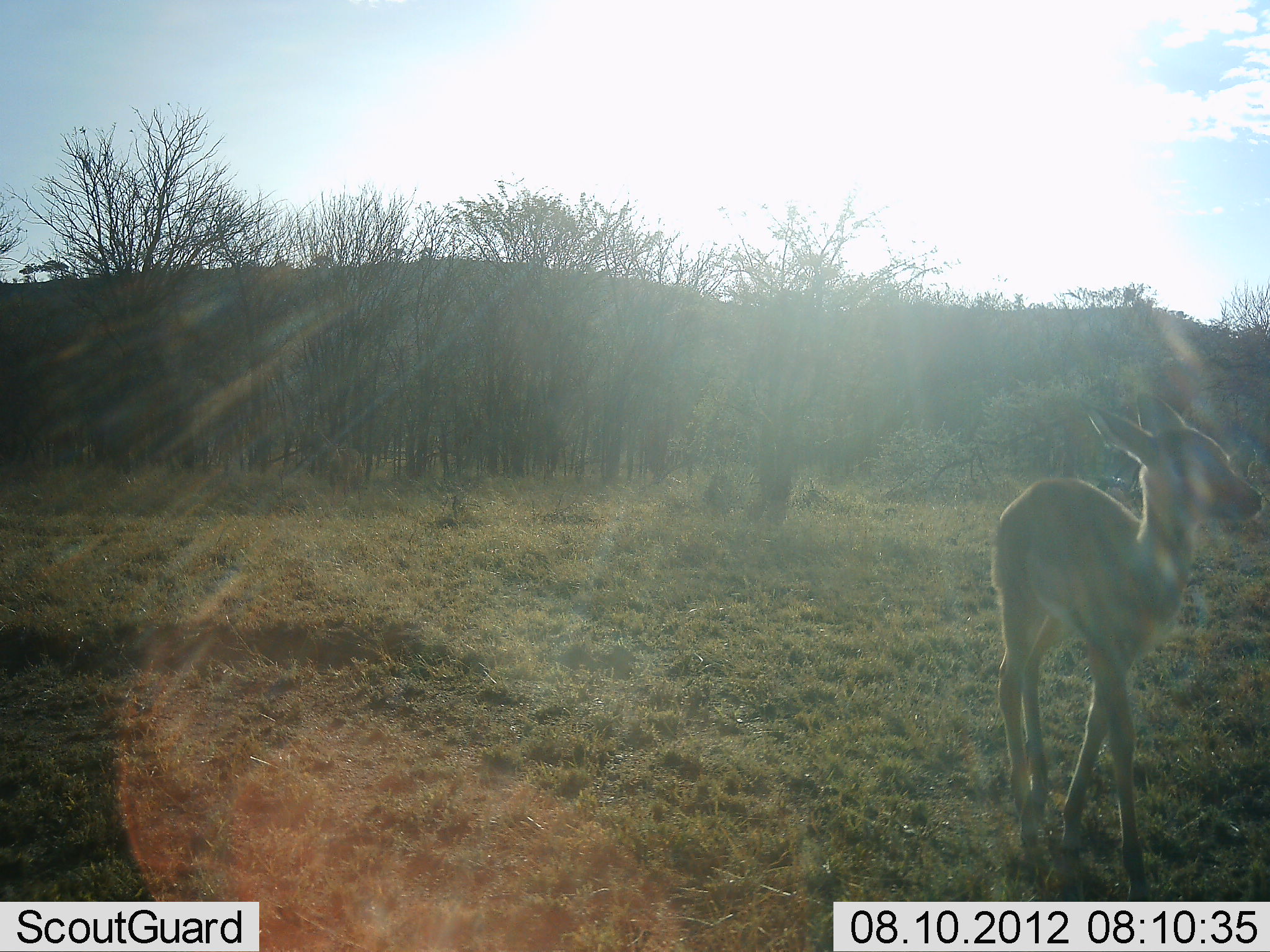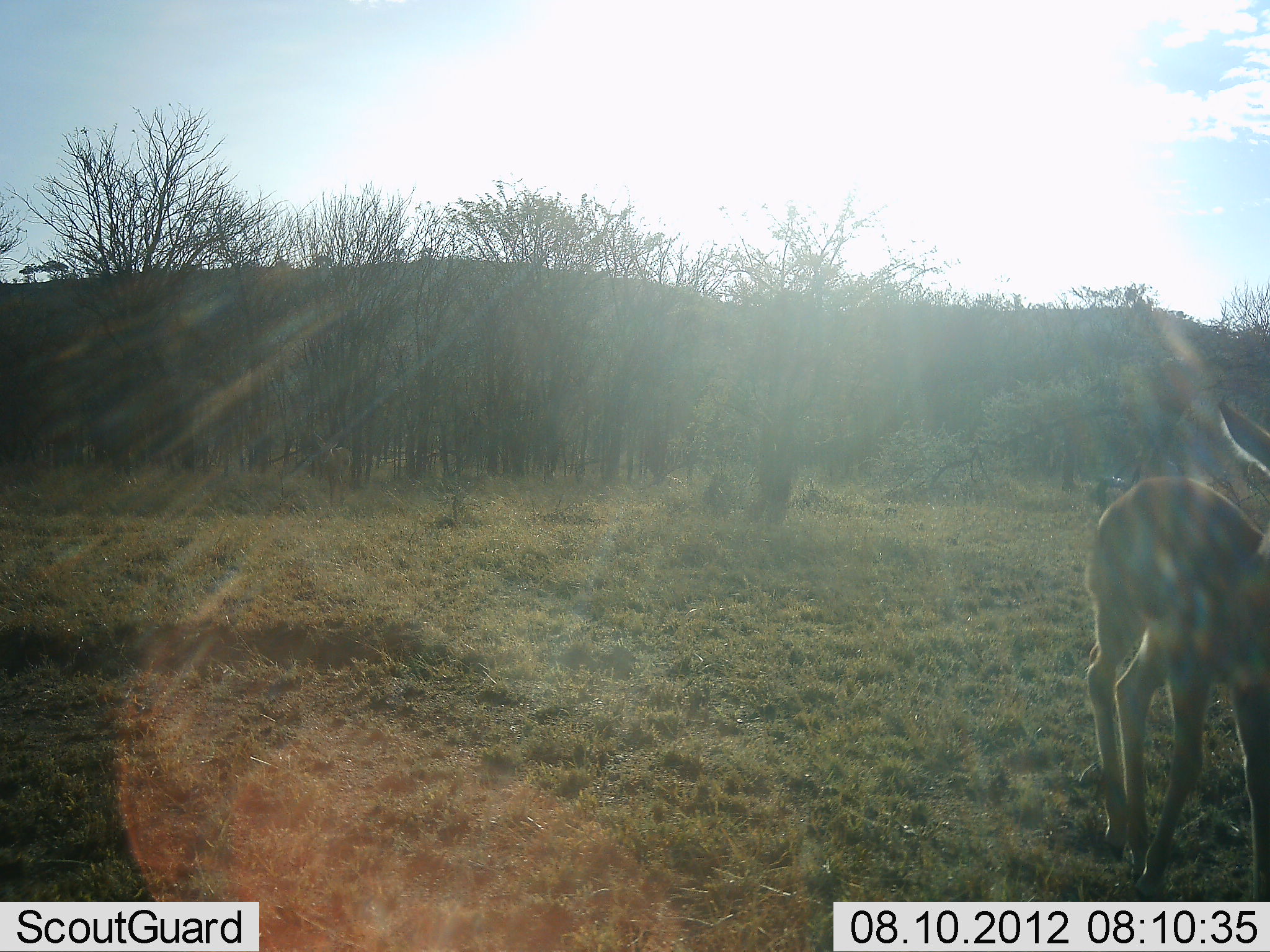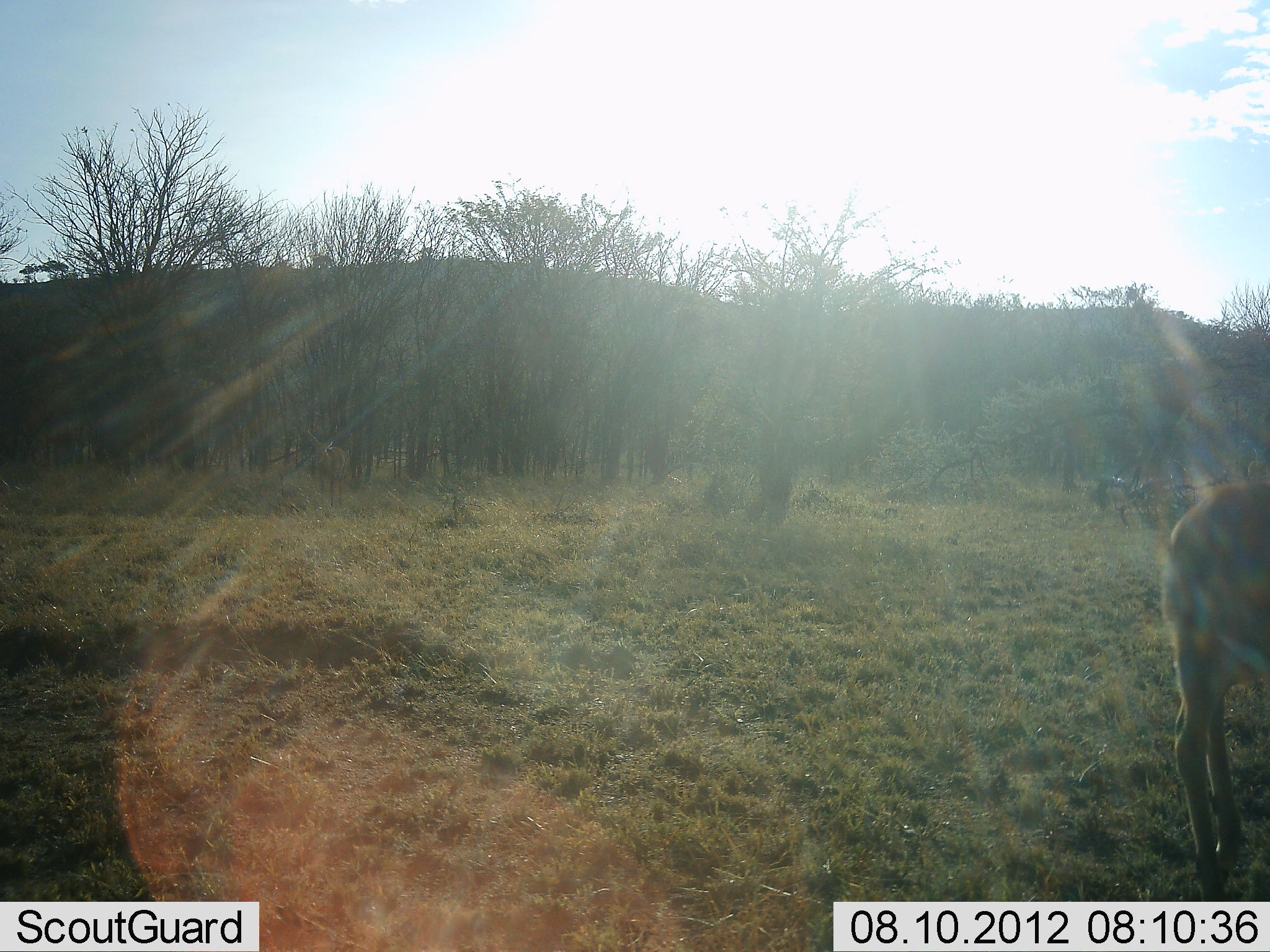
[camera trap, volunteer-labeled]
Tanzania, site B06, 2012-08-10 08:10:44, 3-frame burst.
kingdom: Animalia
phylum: Chordata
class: Mammalia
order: Artiodactyla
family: Bovidae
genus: Aepyceros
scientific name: Aepyceros melampus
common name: impala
Impala (Aepyceros melampus), count 1. Behavior (volunteer vote fractions): standing 11%, resting 0%, moving 100%, interacting 0%. Young present (vote fraction): 78%. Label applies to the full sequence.